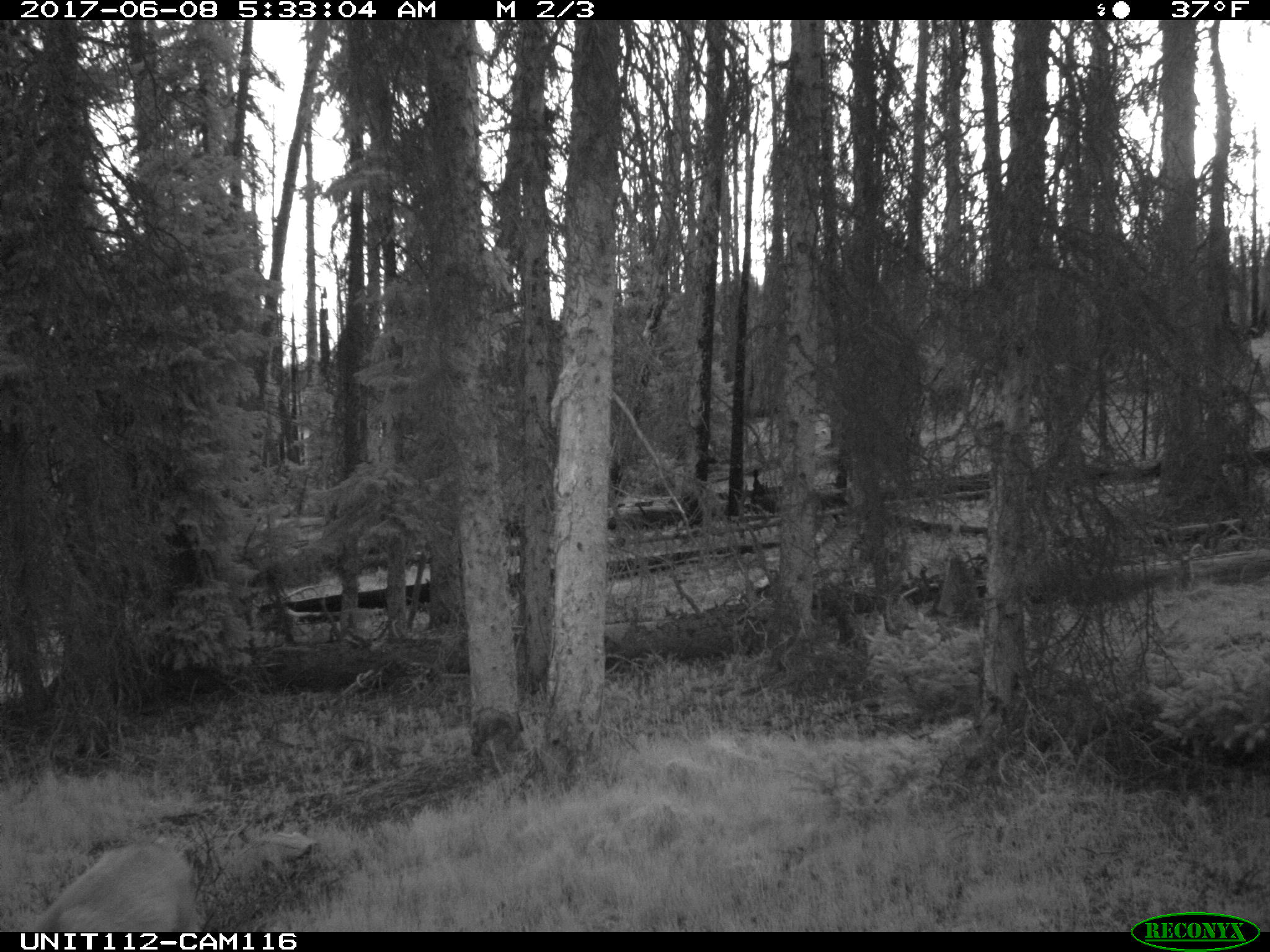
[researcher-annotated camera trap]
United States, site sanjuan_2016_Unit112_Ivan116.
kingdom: Animalia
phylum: Chordata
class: Mammalia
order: Artiodactyla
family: Cervidae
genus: Odocoileus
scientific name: Odocoileus hemionus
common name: mule deer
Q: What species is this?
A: Odocoileus hemionus (mule deer).